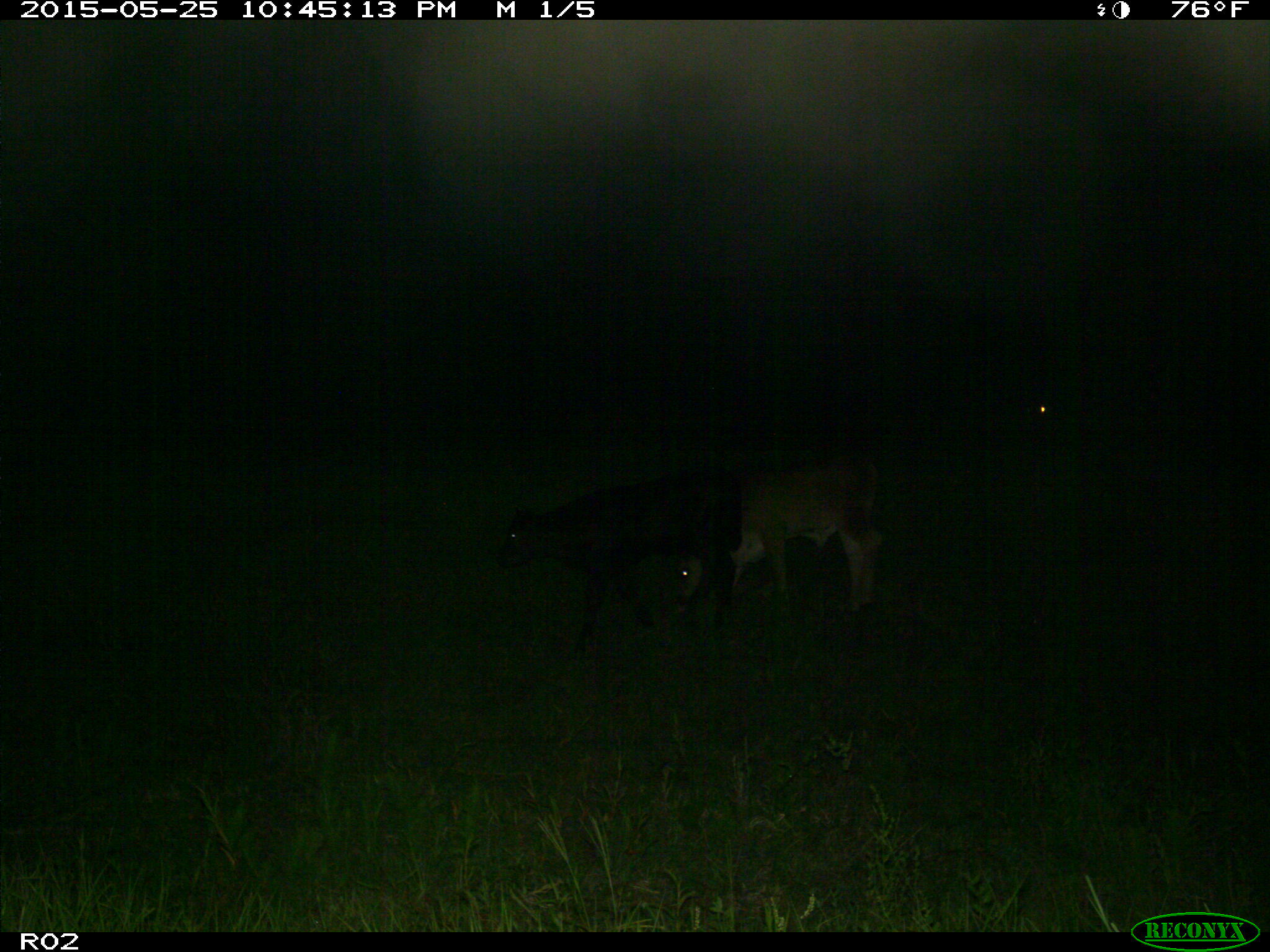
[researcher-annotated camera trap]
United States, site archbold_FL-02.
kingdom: Animalia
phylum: Chordata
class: Mammalia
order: Artiodactyla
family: Bovidae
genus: Bos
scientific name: Bos taurus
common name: domestic cow